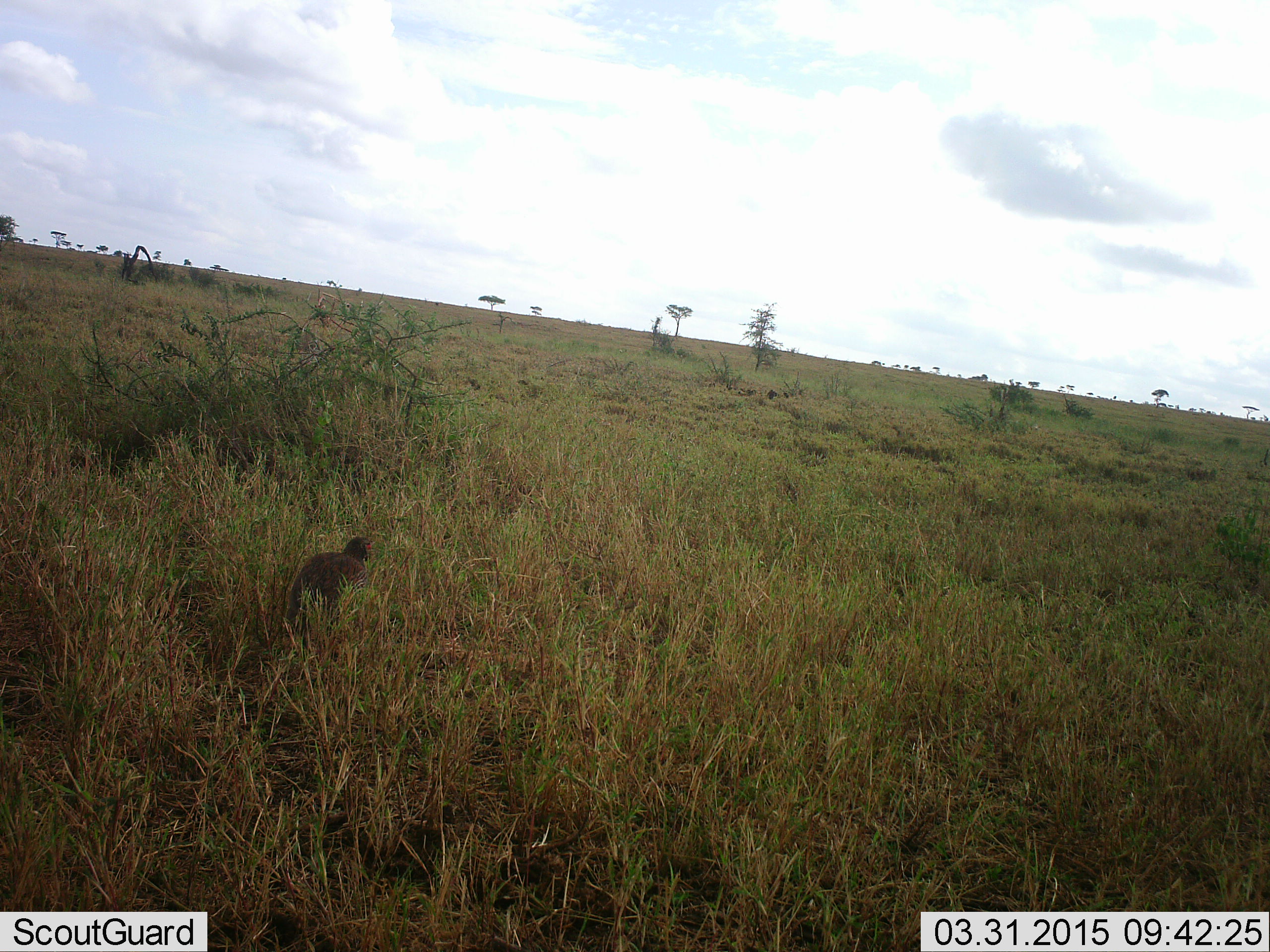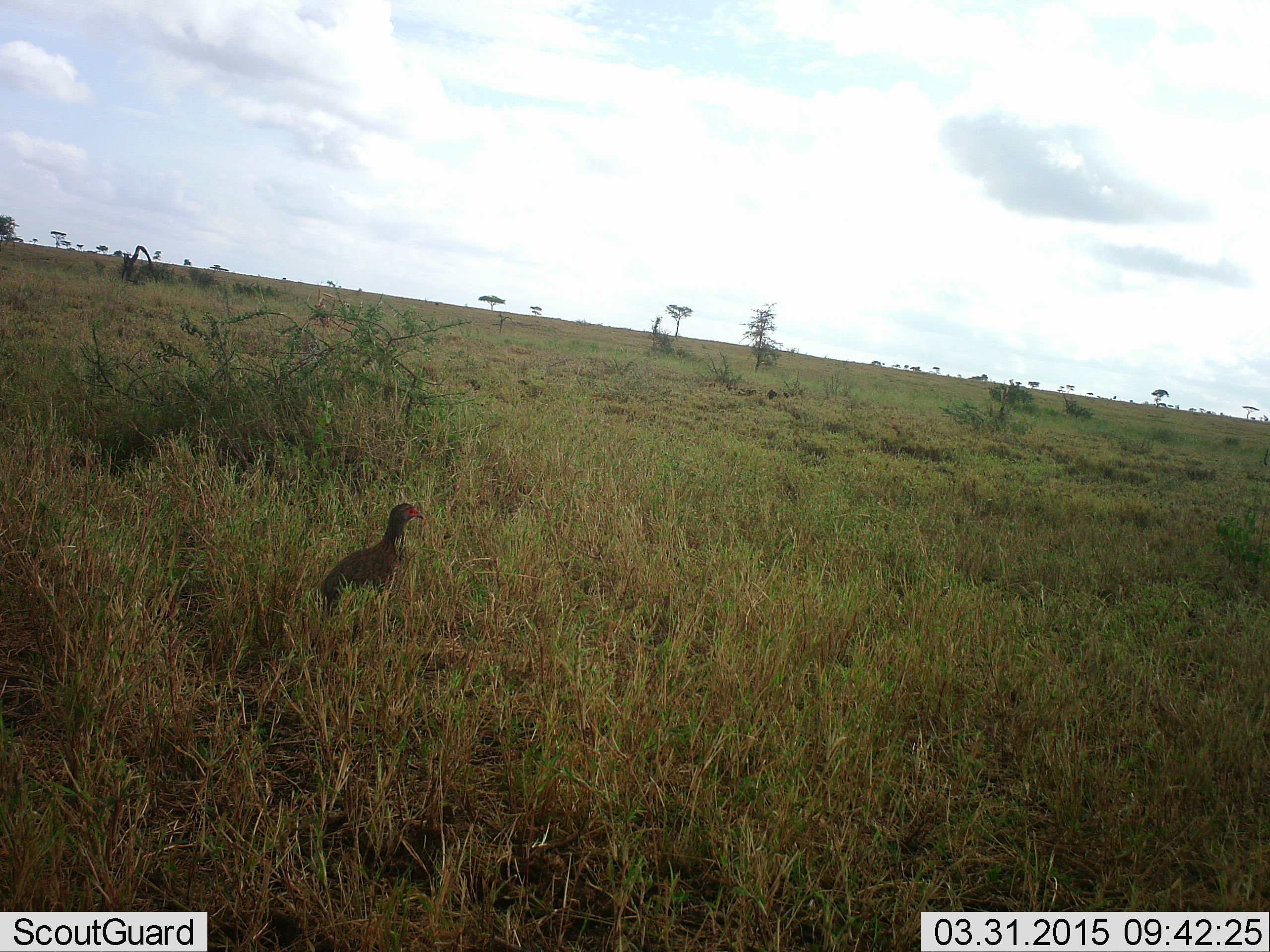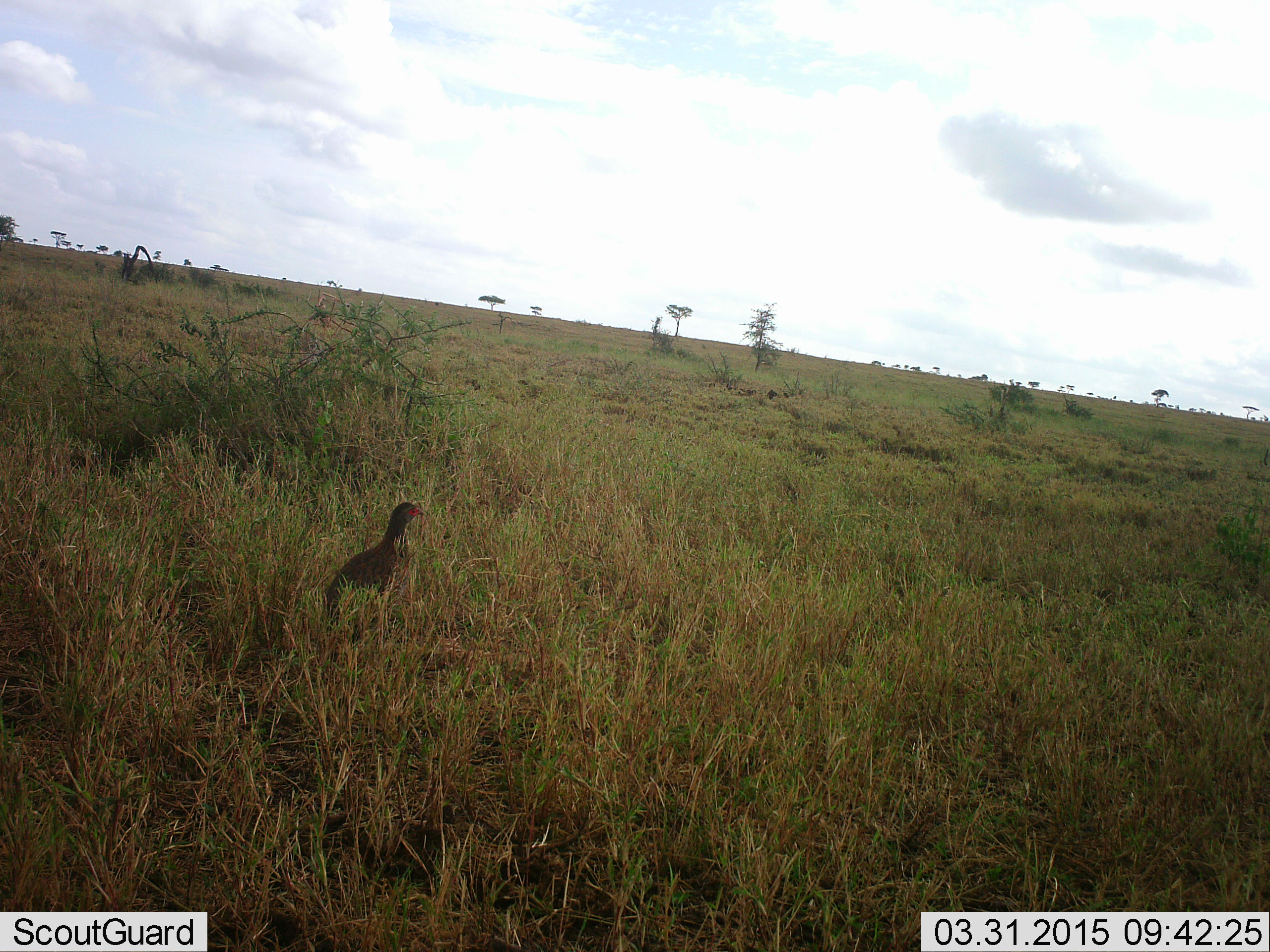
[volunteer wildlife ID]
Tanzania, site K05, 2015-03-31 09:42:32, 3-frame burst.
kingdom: Animalia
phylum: Chordata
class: Aves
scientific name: Aves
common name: bird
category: otherbird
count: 1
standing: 60%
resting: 0%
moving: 60%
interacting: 0%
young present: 0%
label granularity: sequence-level